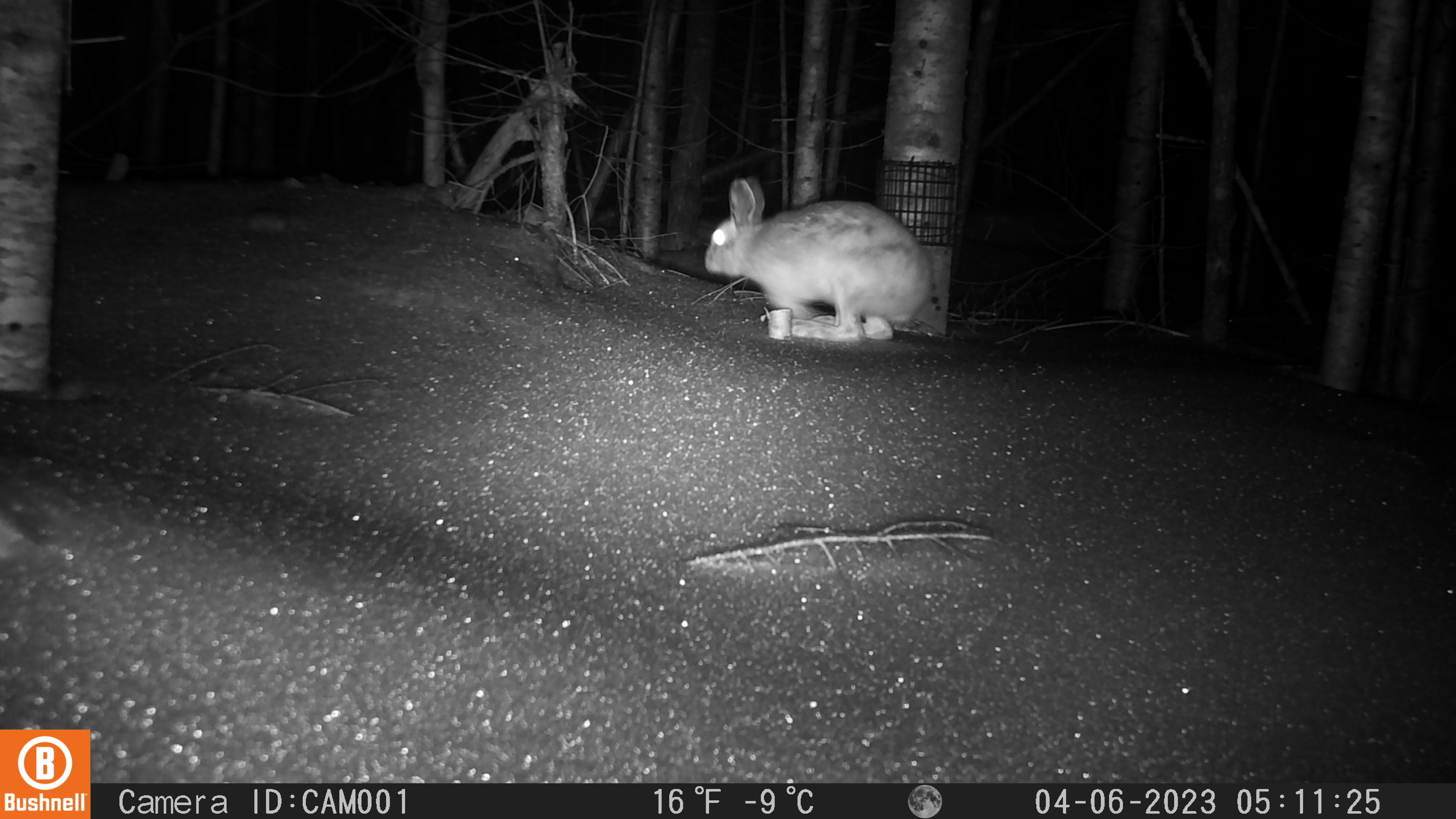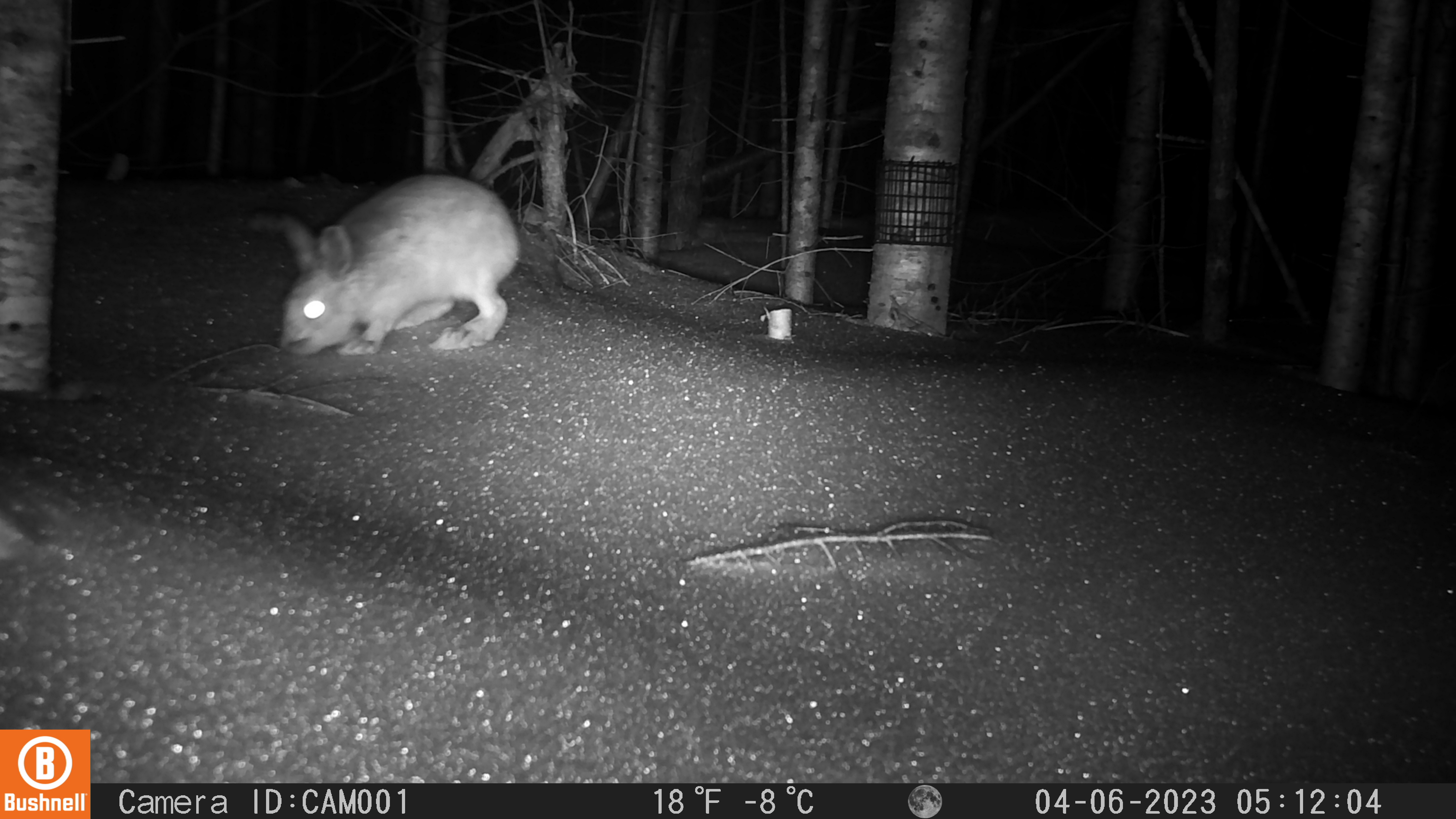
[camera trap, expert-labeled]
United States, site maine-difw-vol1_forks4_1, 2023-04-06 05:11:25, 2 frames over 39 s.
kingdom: Animalia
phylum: Chordata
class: Mammalia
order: Lagomorpha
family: Leporidae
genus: Lepus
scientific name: Lepus americanus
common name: snowshoe hare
Snowshoe hare (Lepus americanus).